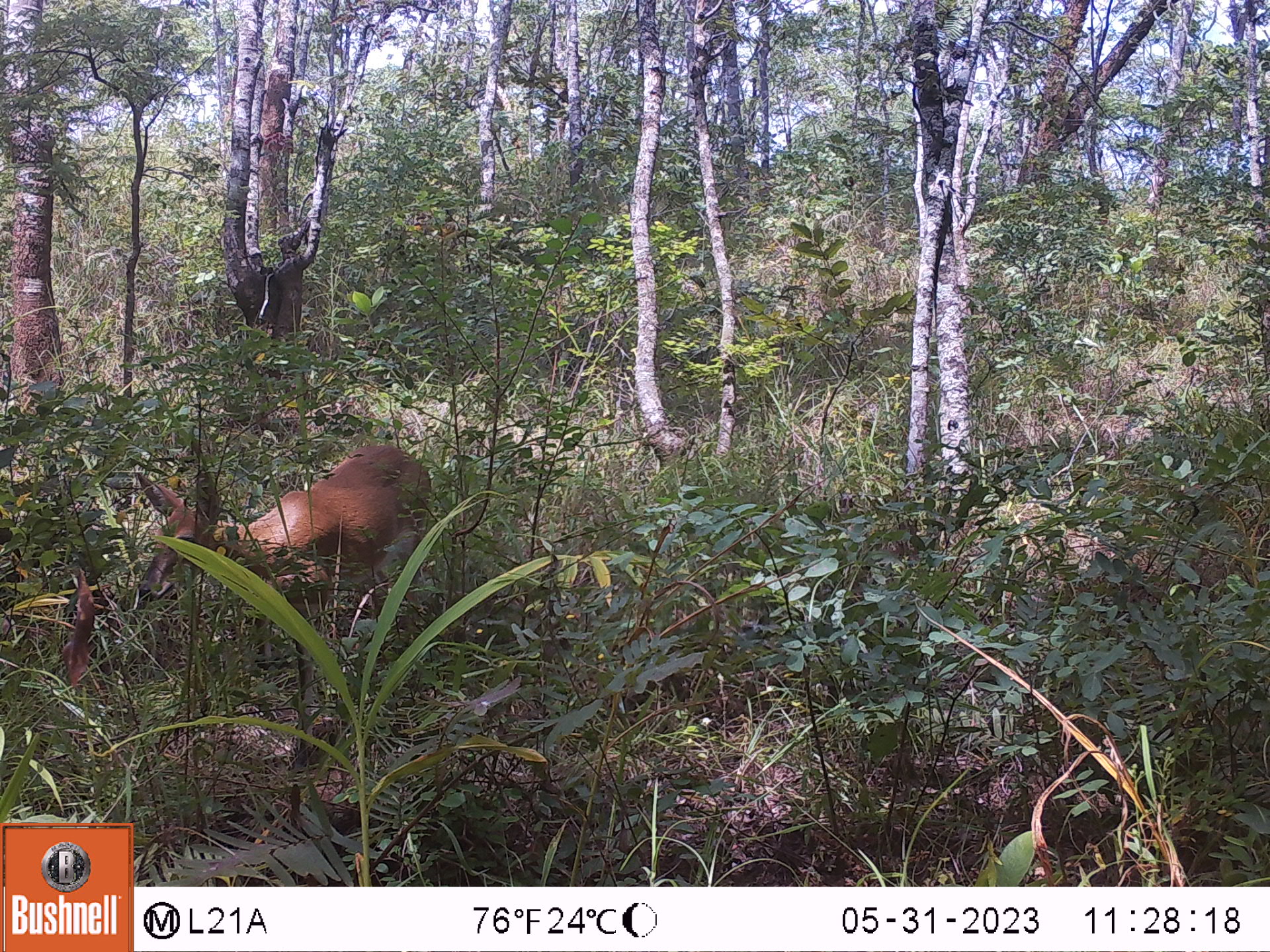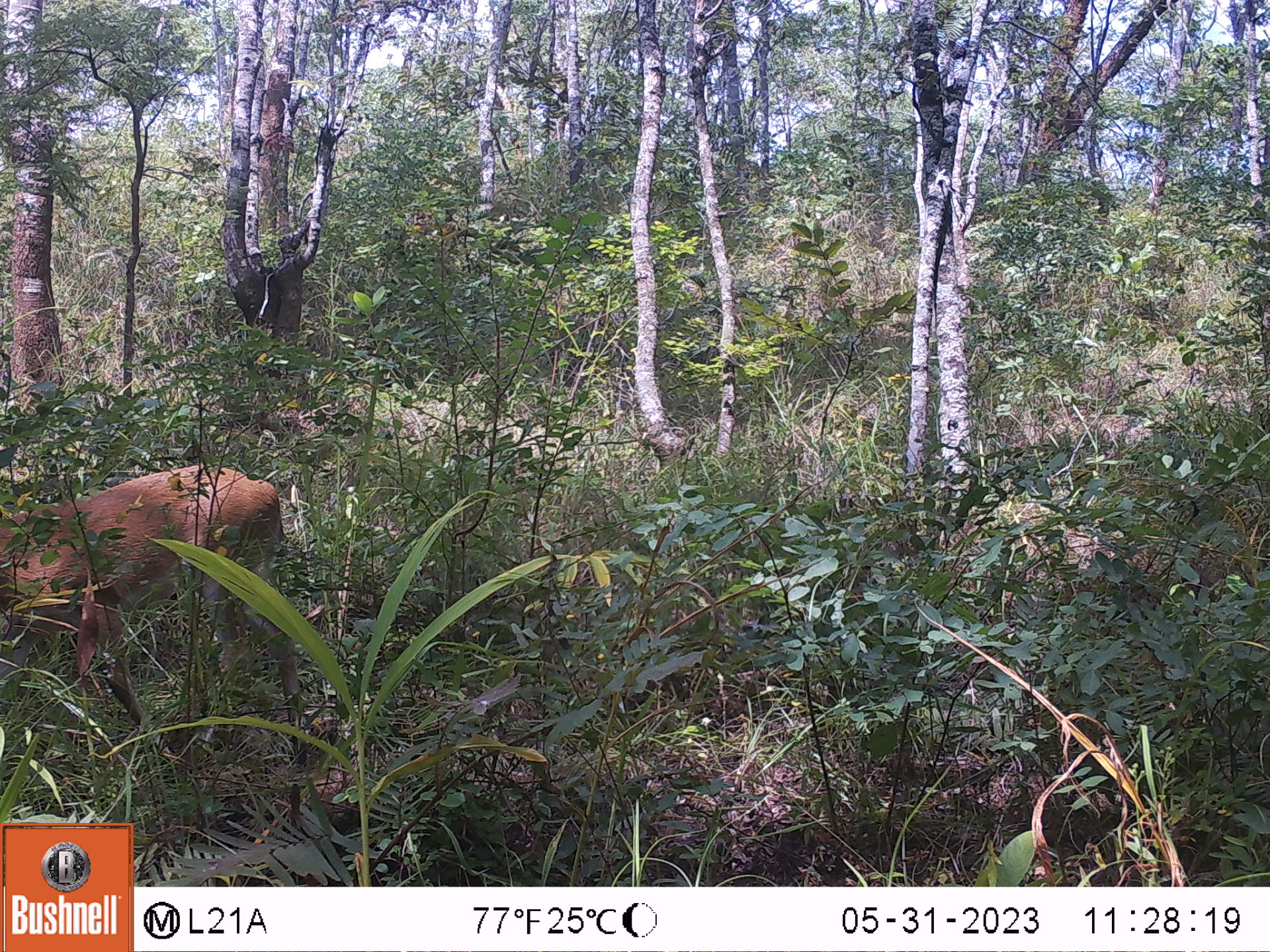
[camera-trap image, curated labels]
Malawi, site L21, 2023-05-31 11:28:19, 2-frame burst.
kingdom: Animalia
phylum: Chordata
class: Mammalia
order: Artiodactyla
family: Bovidae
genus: Sylvicapra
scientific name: Sylvicapra grimmia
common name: common duiker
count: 1